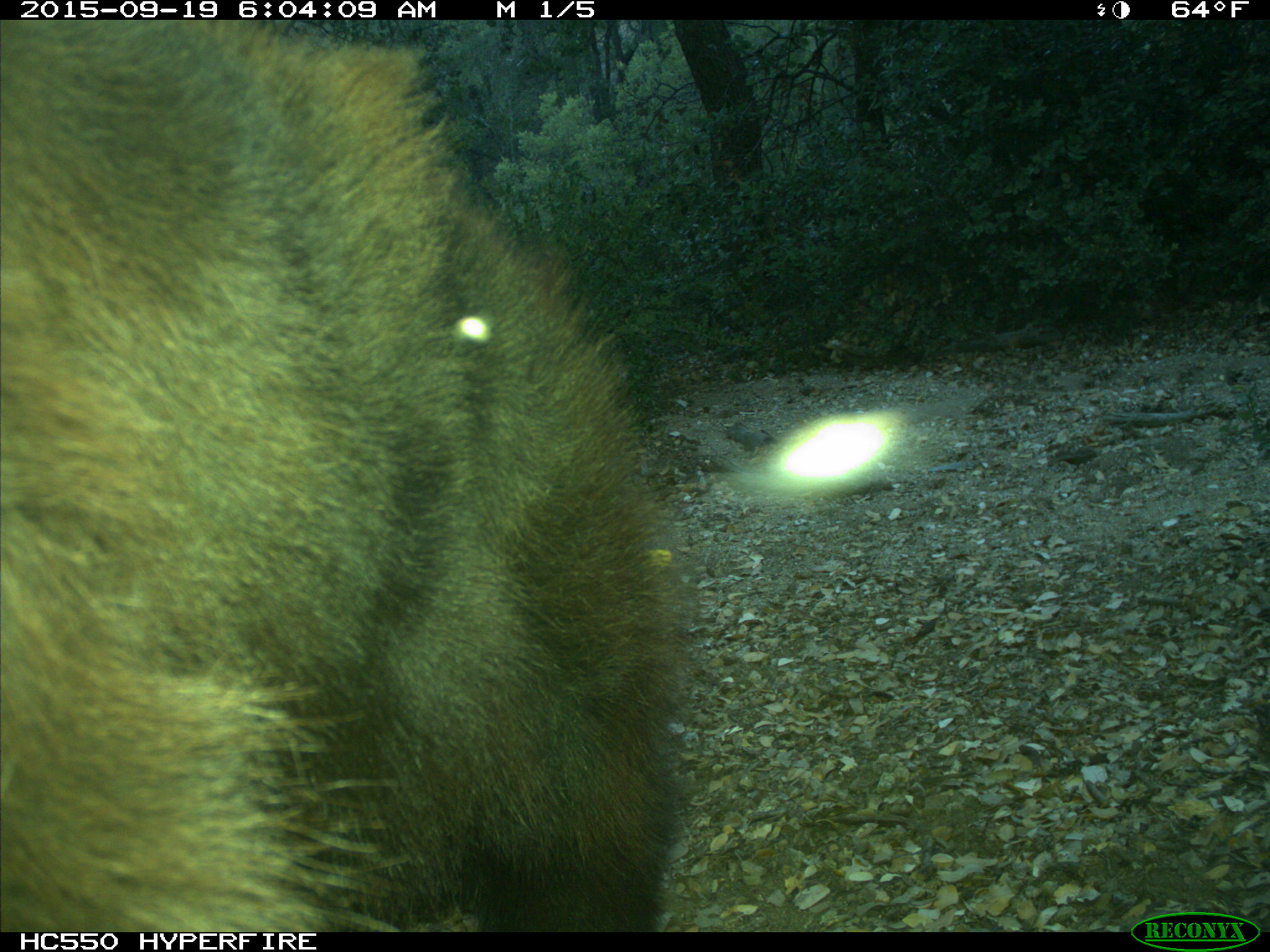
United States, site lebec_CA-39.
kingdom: Animalia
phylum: Chordata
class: Mammalia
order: Carnivora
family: Ursidae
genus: Ursus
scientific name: Ursus americanus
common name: american black bear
Ursus americanus (american black bear).